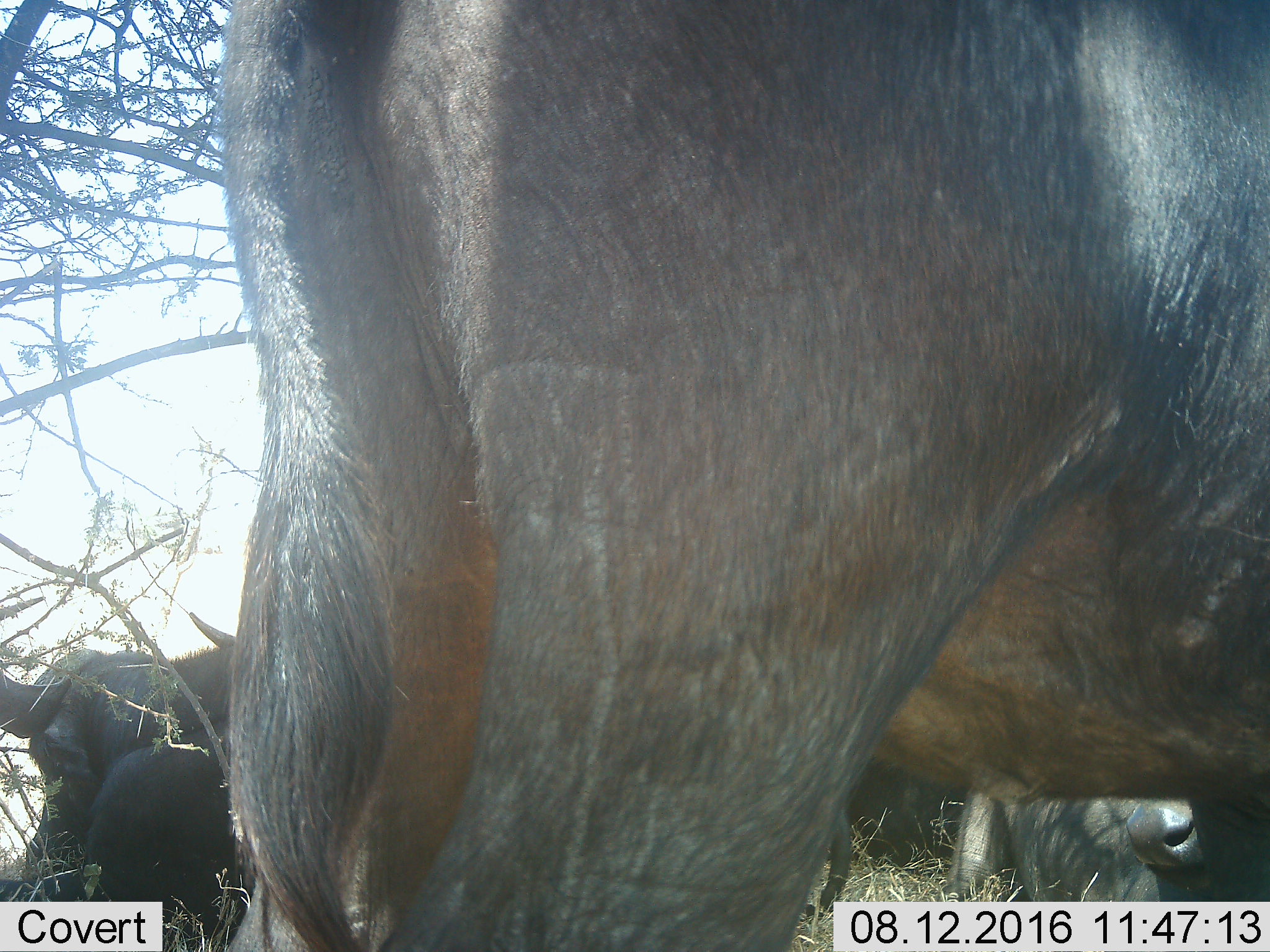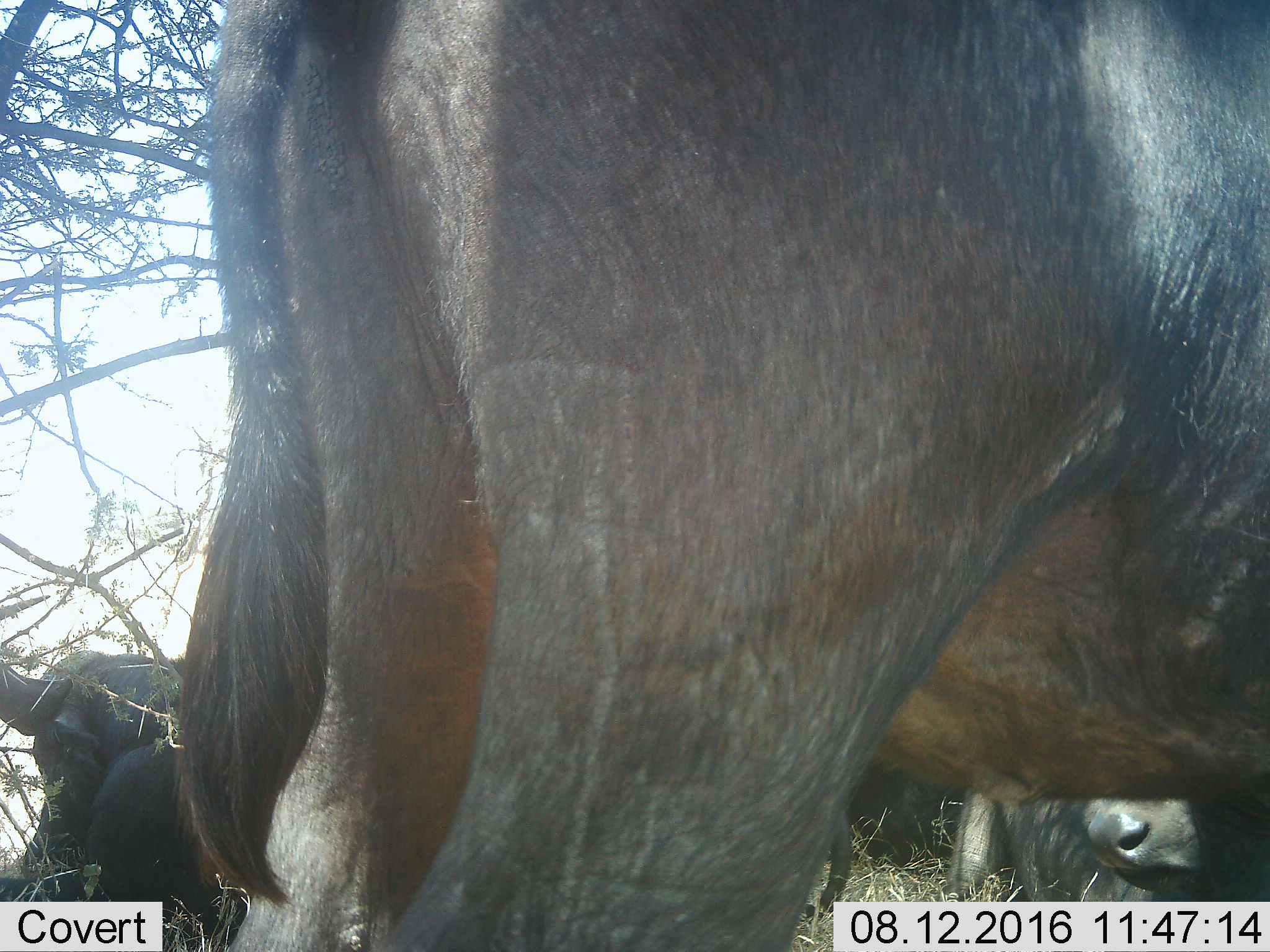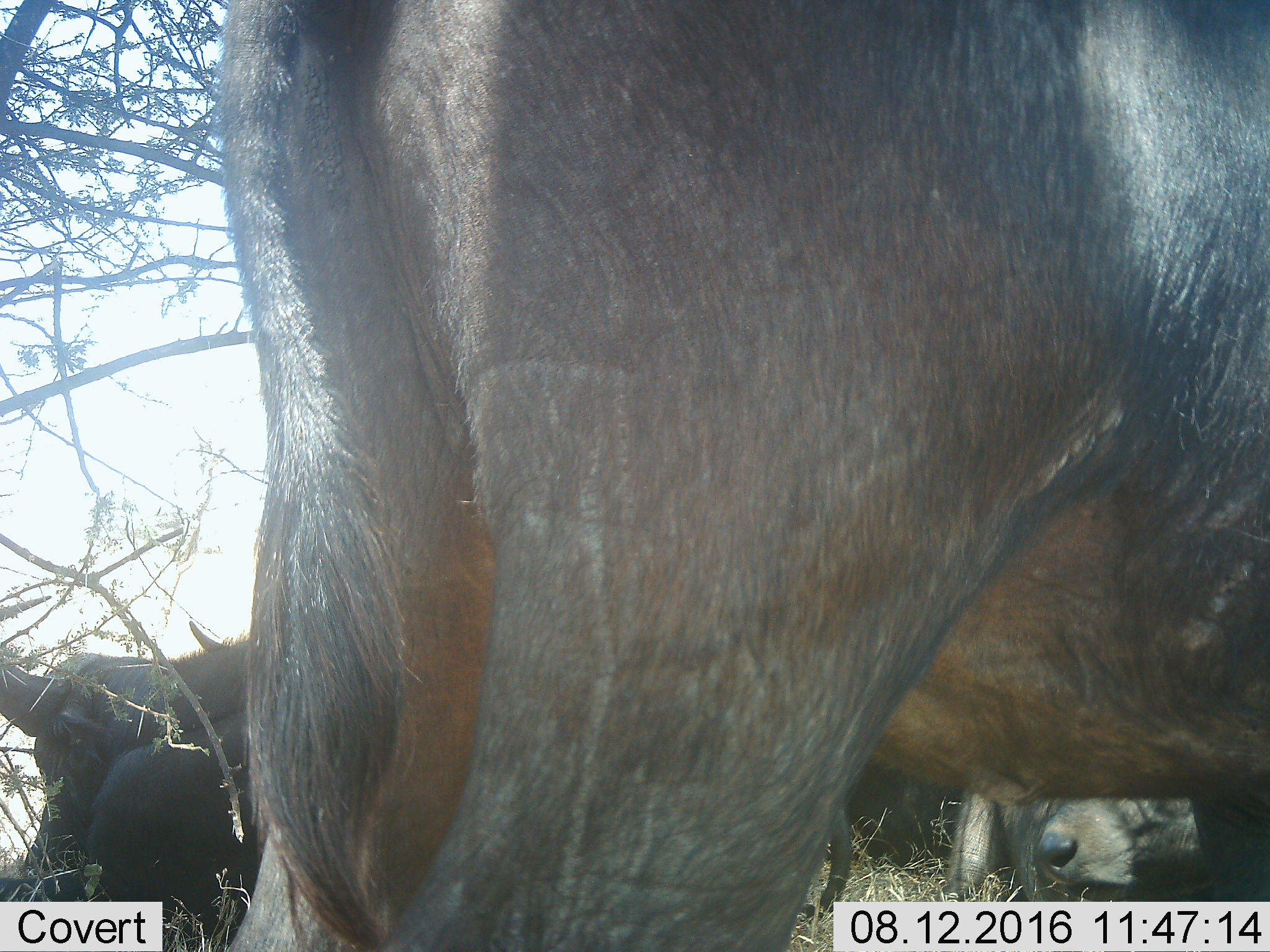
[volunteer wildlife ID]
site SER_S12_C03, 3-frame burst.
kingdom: Animalia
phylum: Chordata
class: Mammalia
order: Artiodactyla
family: Bovidae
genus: Syncerus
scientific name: Syncerus caffer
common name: african buffalo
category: buffalo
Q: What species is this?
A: Buffalo (african buffalo) (Syncerus caffer).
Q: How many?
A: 5.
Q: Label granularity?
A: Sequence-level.